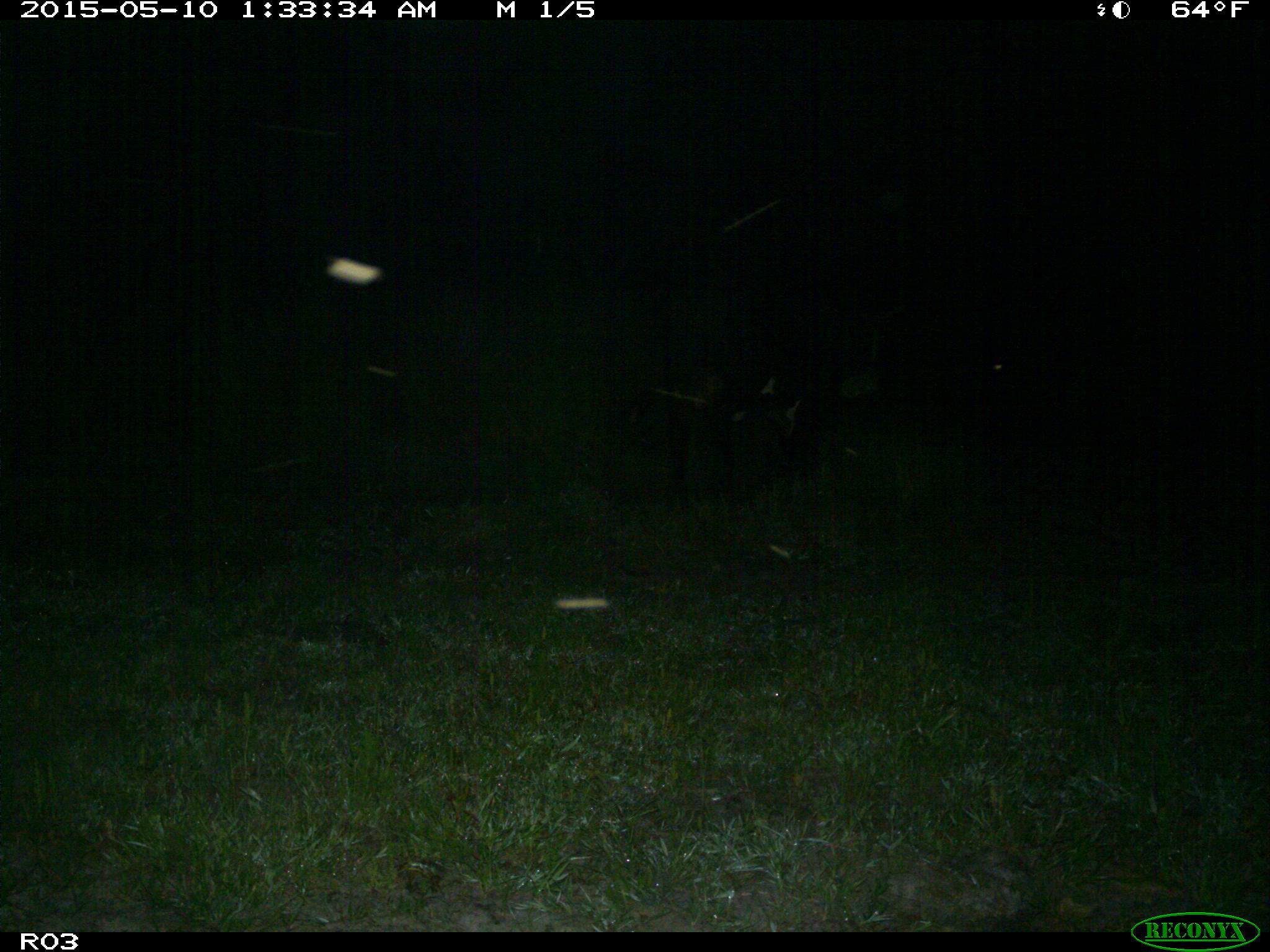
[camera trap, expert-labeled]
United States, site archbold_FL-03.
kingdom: Animalia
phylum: Chordata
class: Mammalia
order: Artiodactyla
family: Bovidae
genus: Bos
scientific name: Bos taurus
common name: domestic cow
Bos taurus (domestic cow).